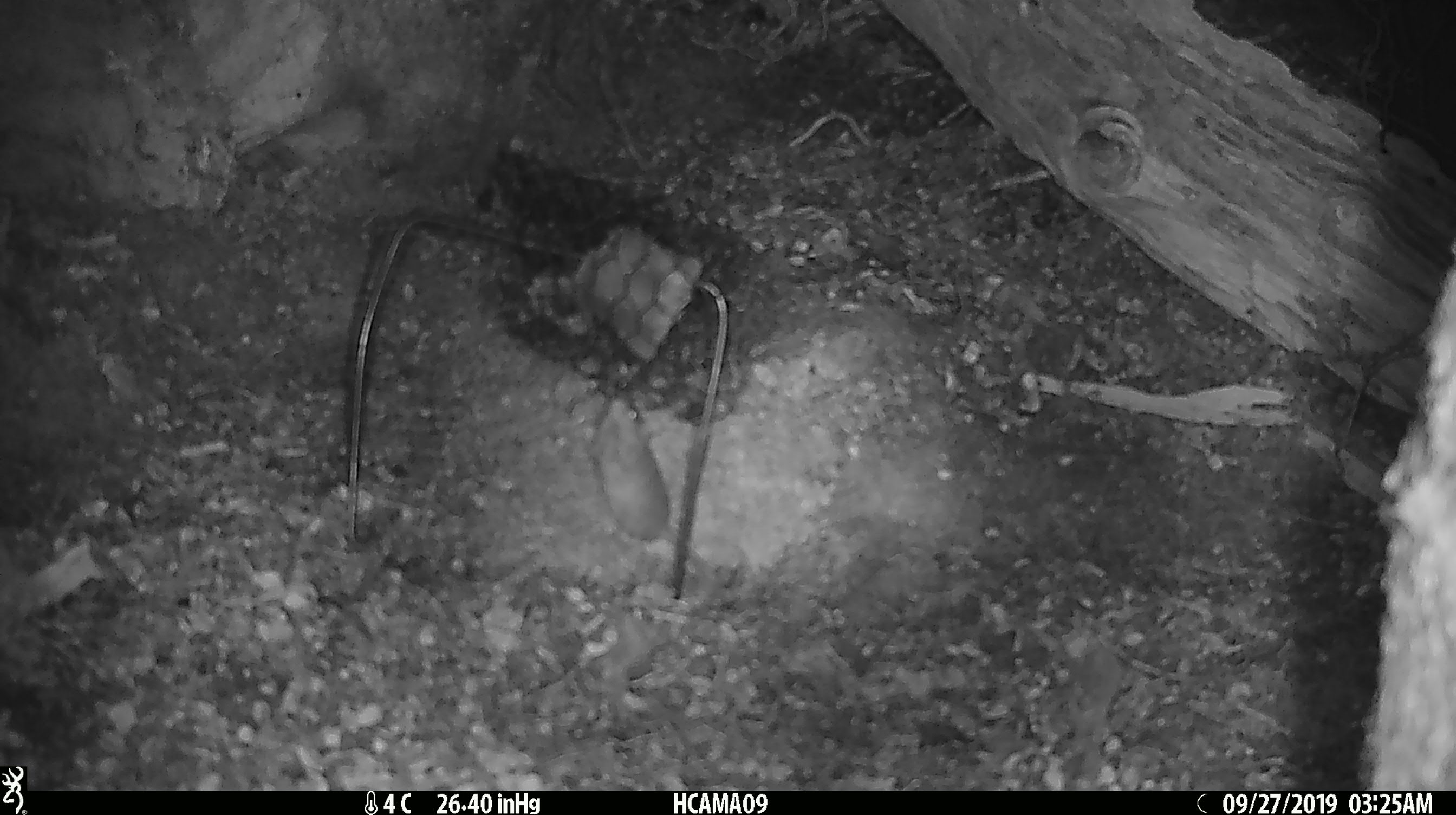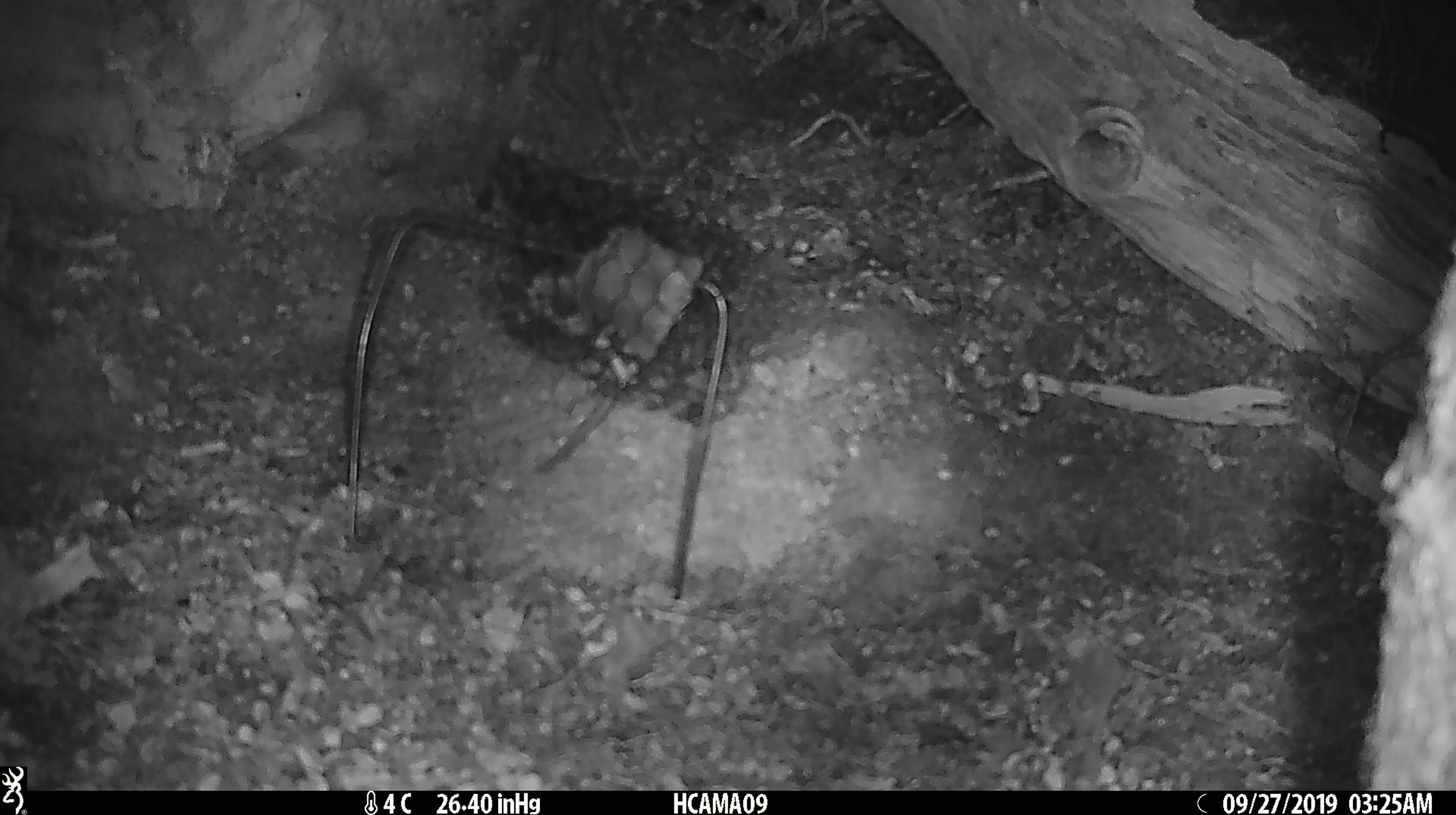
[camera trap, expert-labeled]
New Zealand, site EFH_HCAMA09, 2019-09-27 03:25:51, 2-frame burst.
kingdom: Animalia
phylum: Chordata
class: Mammalia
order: Rodentia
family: Muridae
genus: Mus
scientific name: Mus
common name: mouse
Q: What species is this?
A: Mouse (Mus).